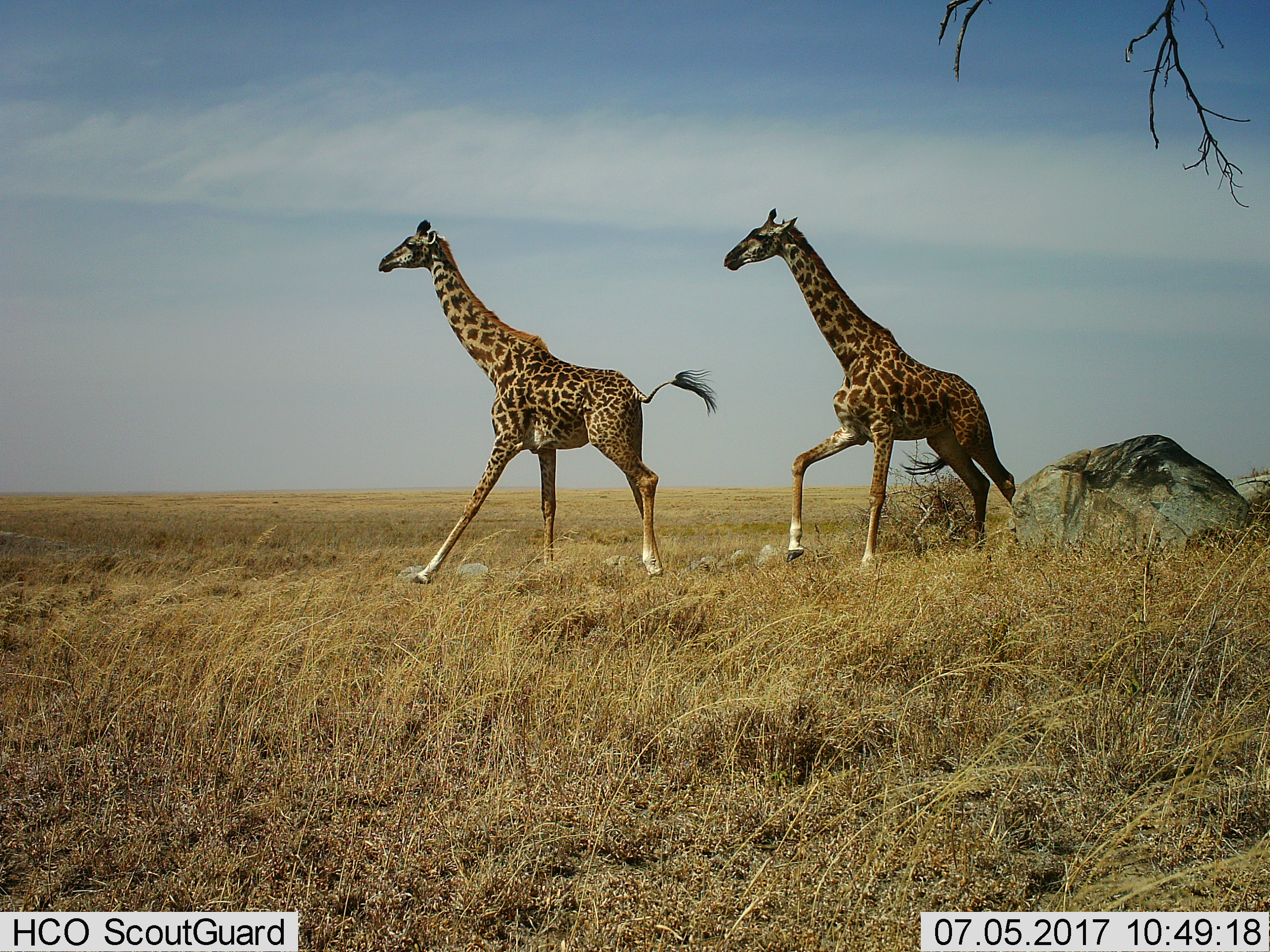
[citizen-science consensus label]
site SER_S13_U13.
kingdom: Animalia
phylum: Chordata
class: Mammalia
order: Artiodactyla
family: Giraffidae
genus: Giraffa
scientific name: Giraffa camelopardalis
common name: giraffe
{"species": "giraffe (Giraffa camelopardalis)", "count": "2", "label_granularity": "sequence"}